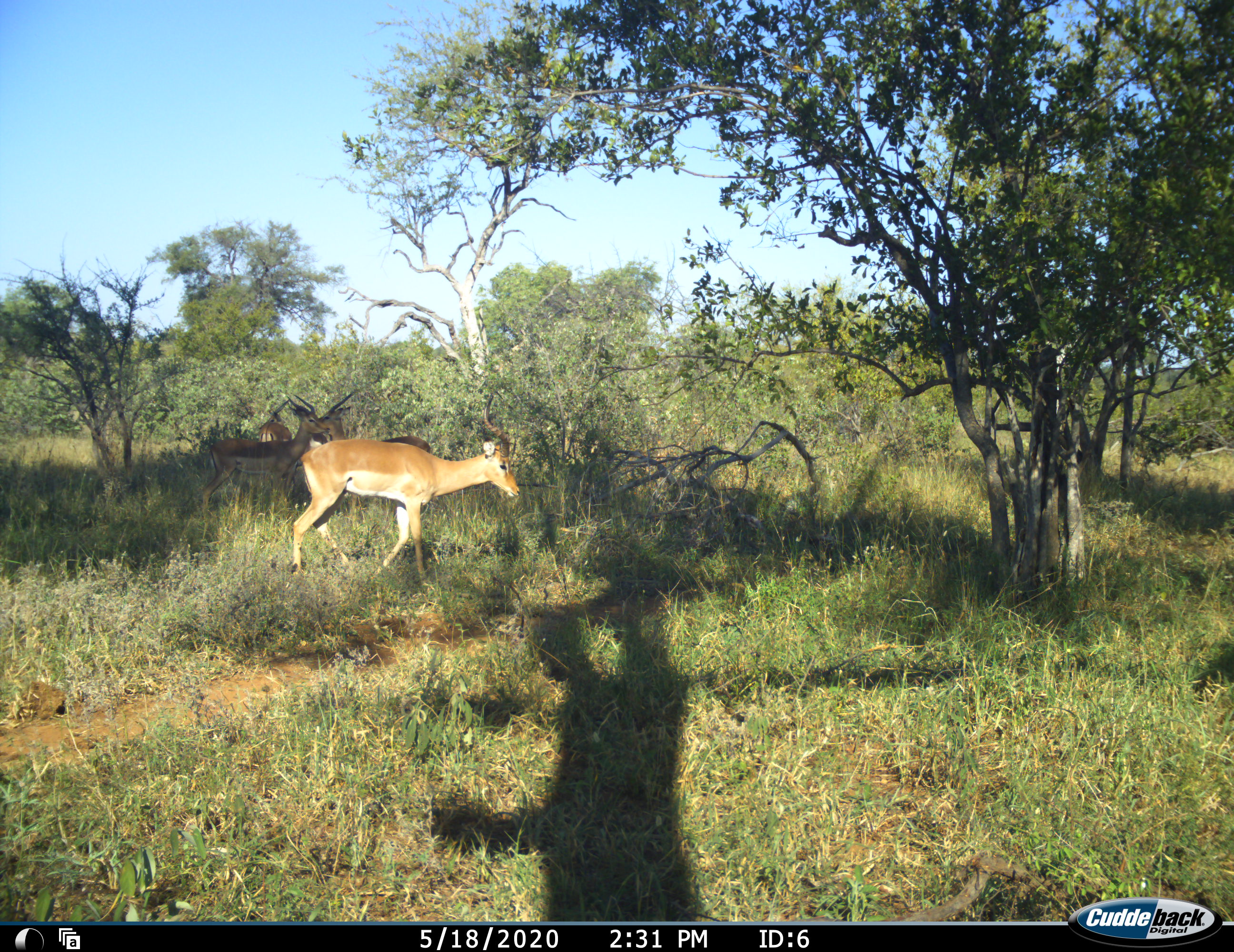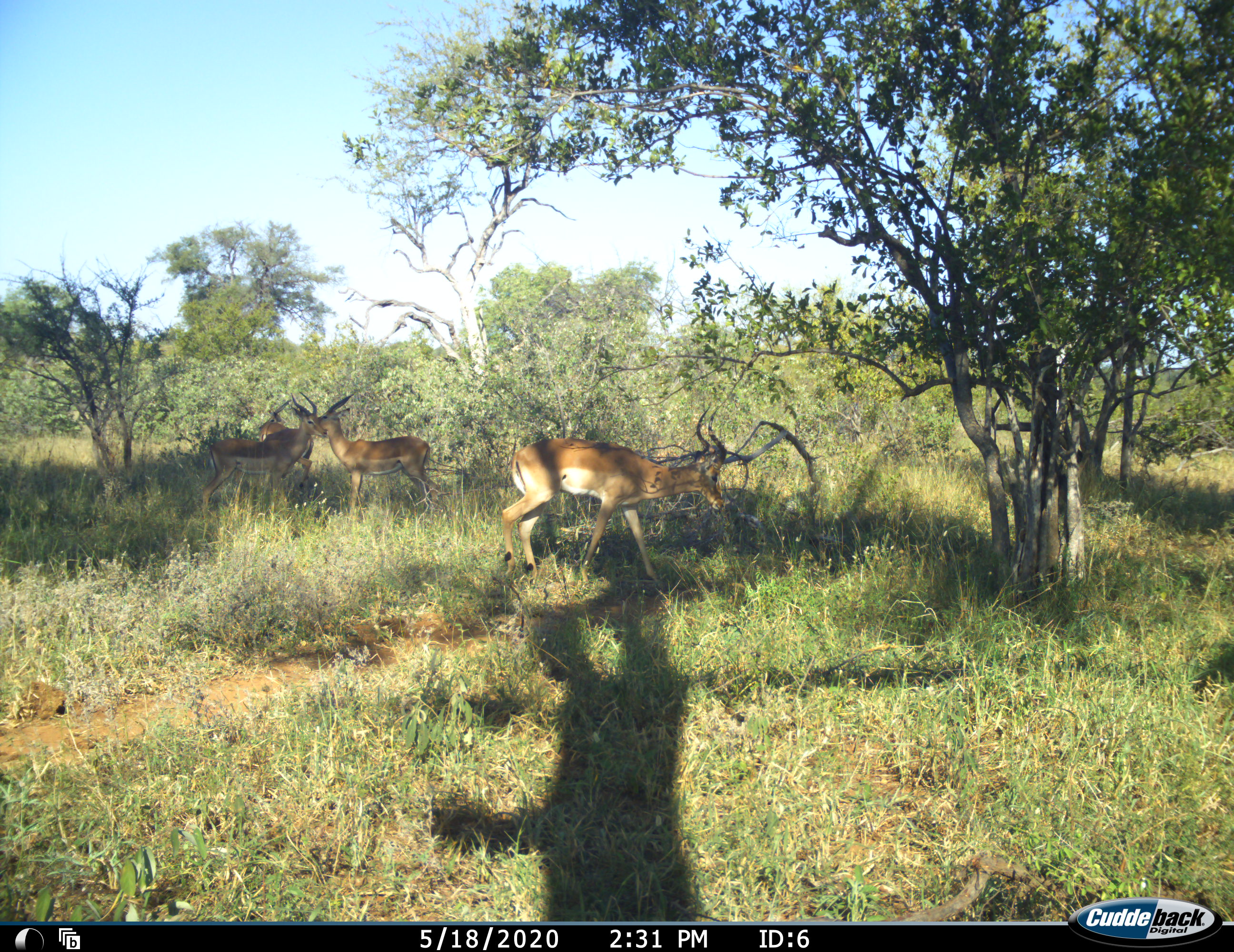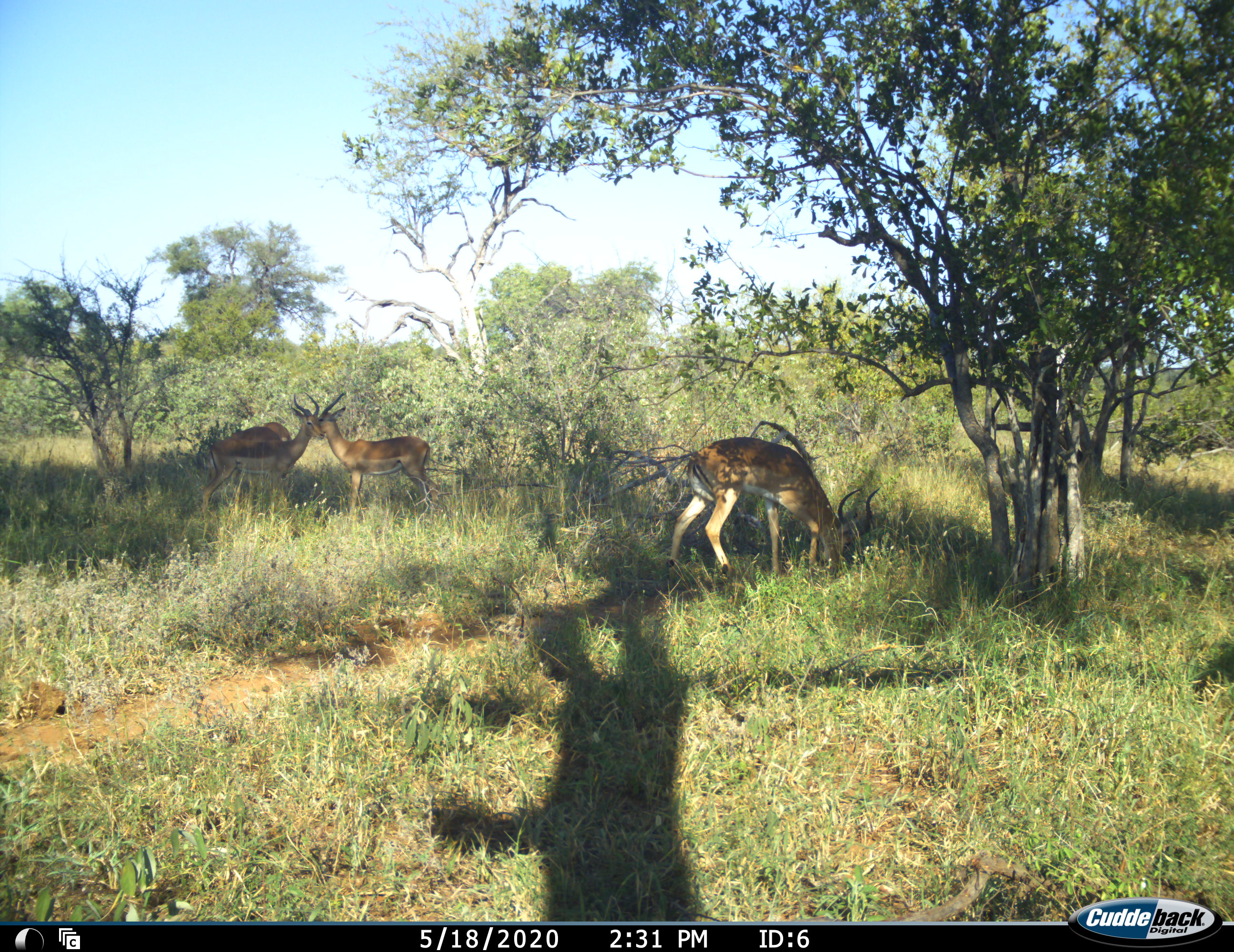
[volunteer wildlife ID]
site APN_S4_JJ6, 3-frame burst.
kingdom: Animalia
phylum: Chordata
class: Mammalia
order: Artiodactyla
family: Bovidae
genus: Aepyceros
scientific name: Aepyceros melampus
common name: impala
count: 4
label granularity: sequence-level